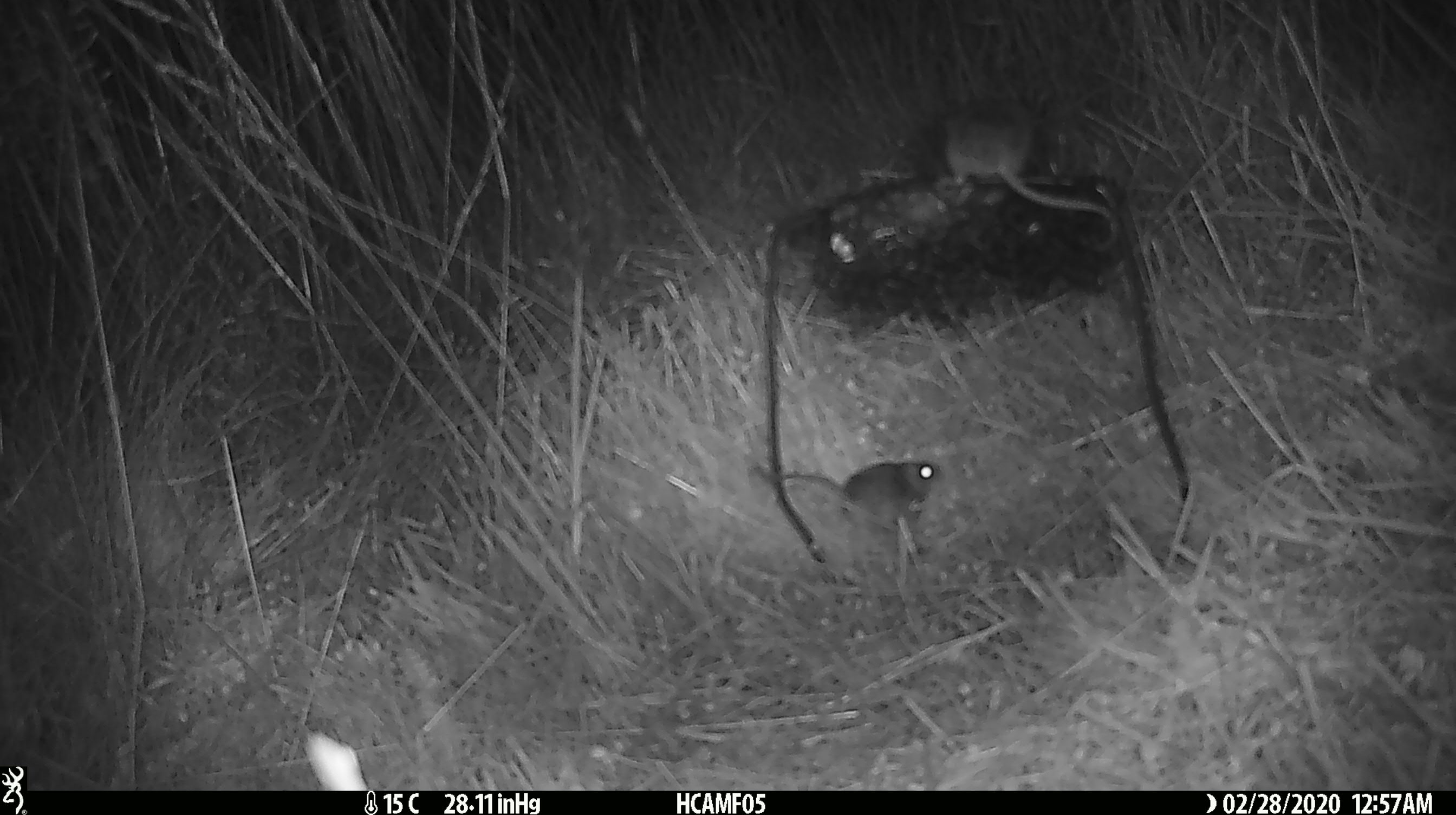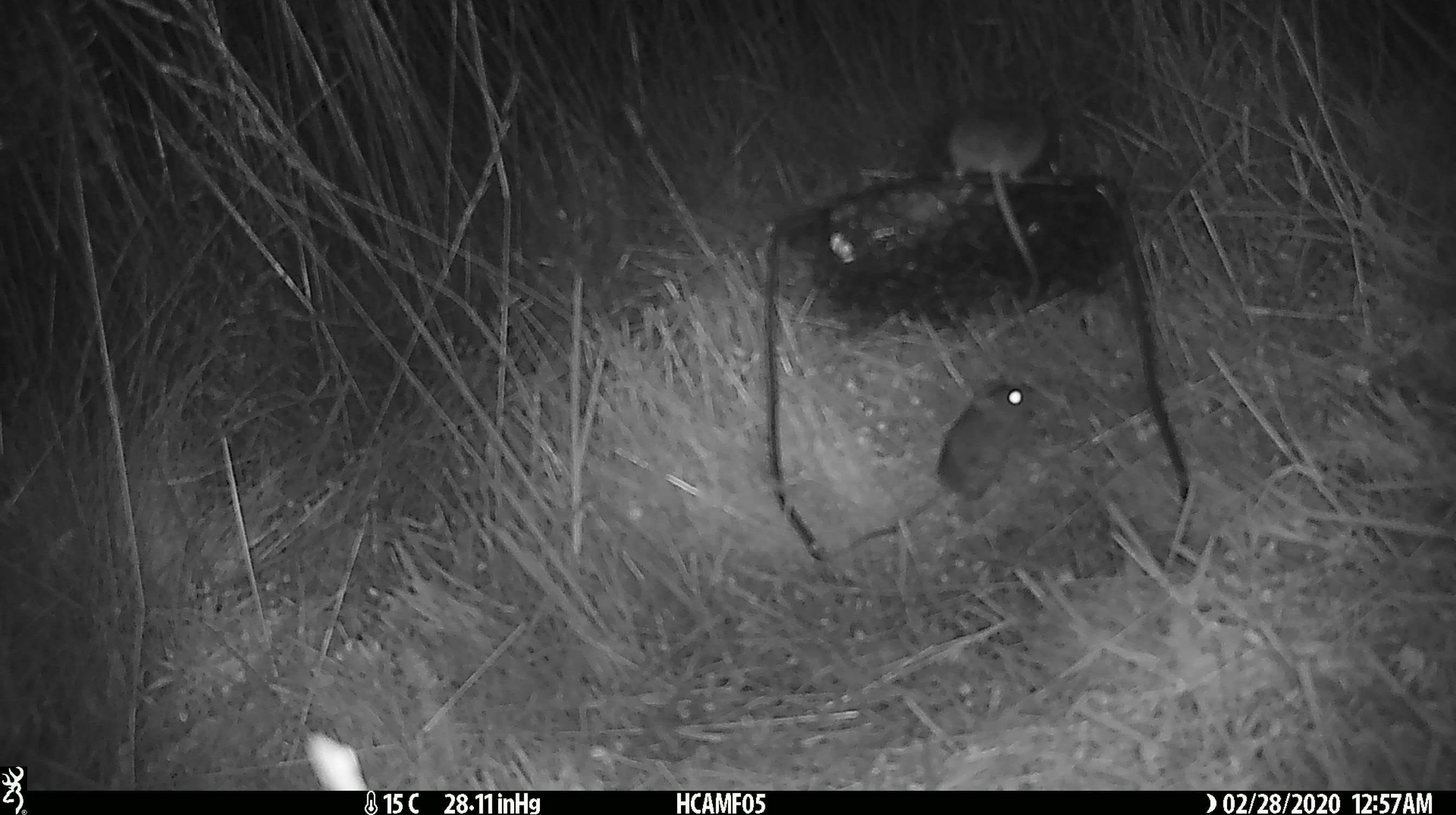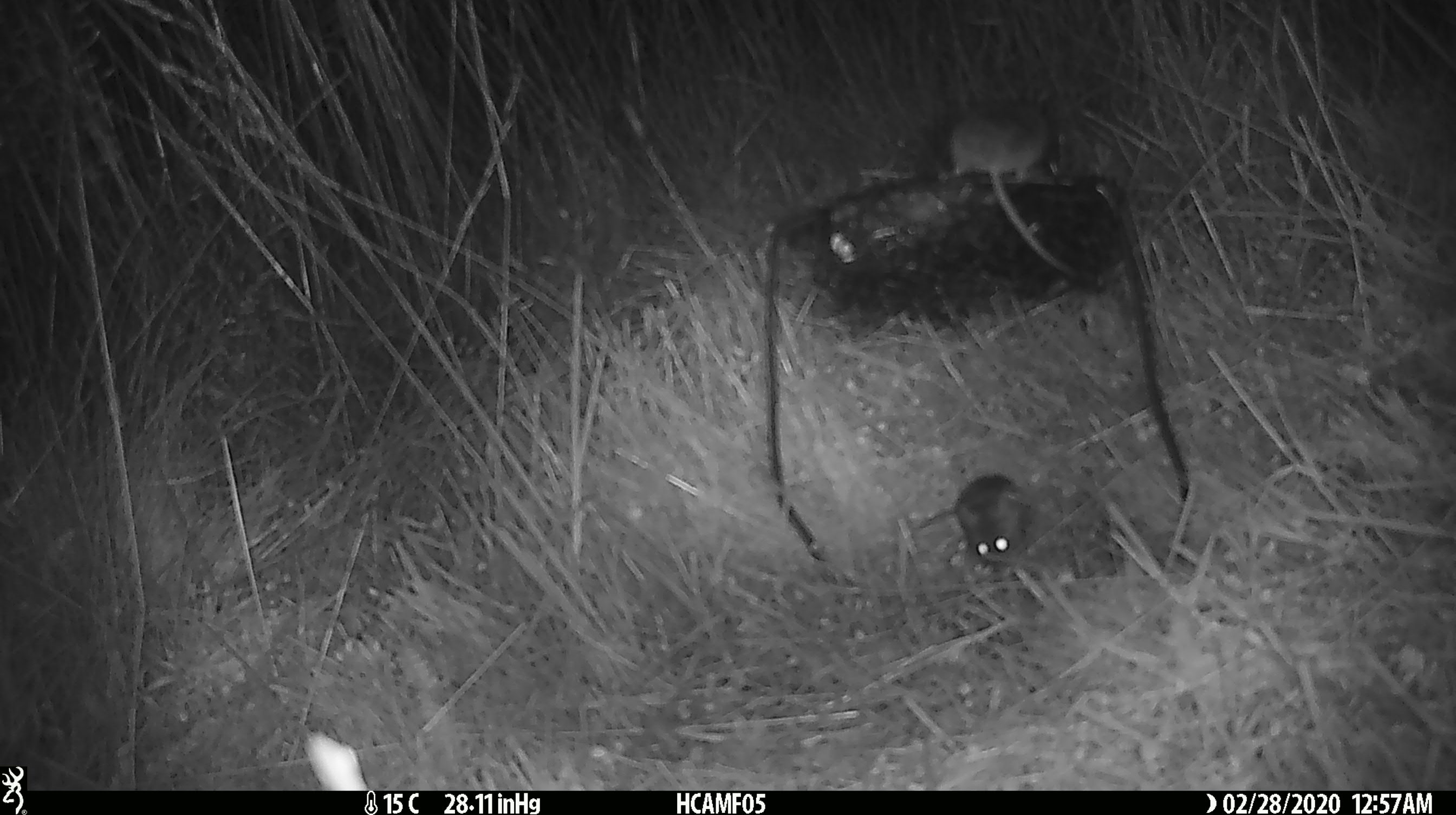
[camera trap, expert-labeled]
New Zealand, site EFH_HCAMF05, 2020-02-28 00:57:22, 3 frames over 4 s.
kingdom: Animalia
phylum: Chordata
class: Mammalia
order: Rodentia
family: Muridae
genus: Mus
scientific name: Mus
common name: mouse